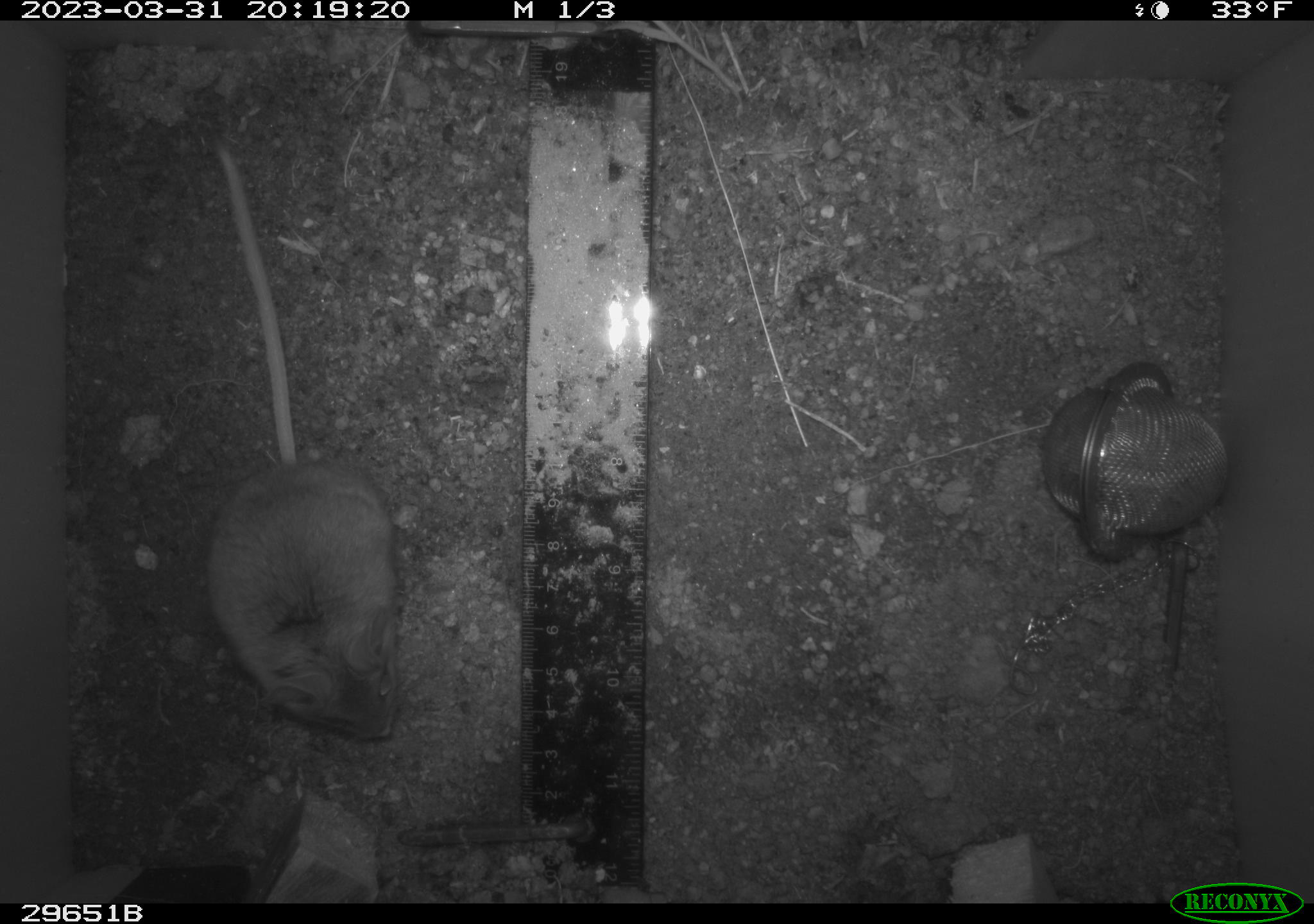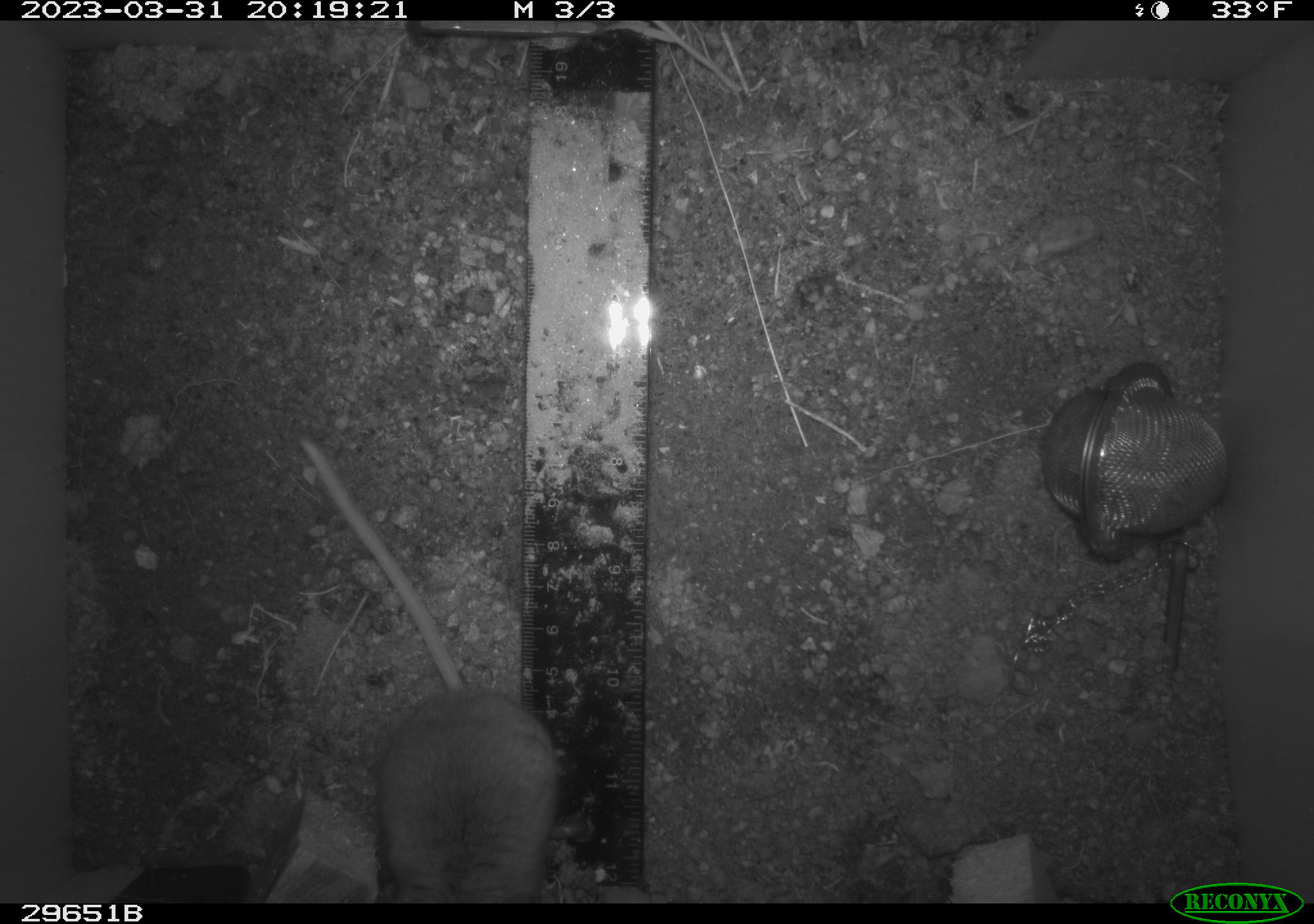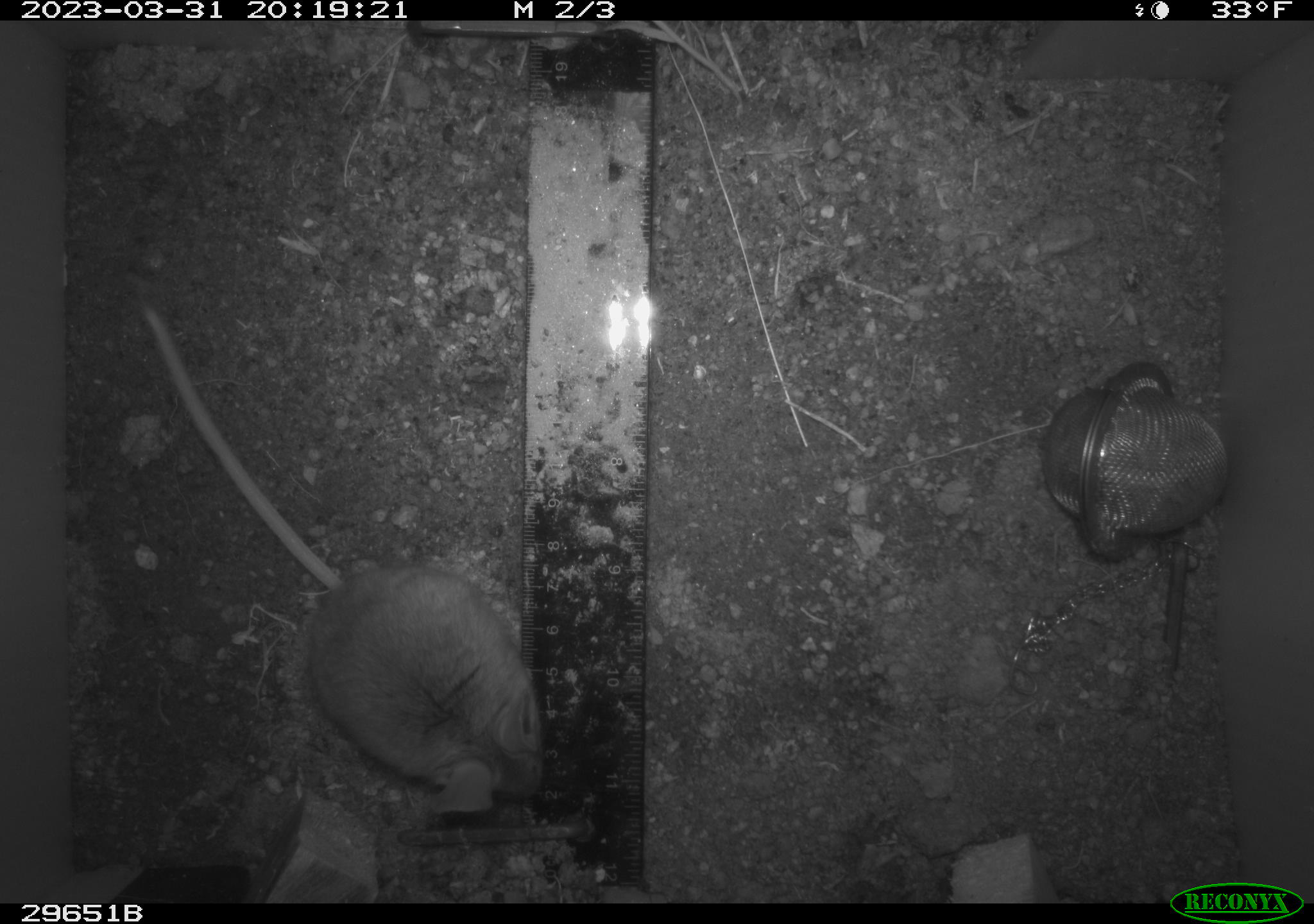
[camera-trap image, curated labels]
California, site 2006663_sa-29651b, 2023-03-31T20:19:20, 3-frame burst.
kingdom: Animalia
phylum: Chordata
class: Mammalia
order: Rodentia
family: Cricetidae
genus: Peromyscus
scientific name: Peromyscus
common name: deer mice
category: peromyscus species